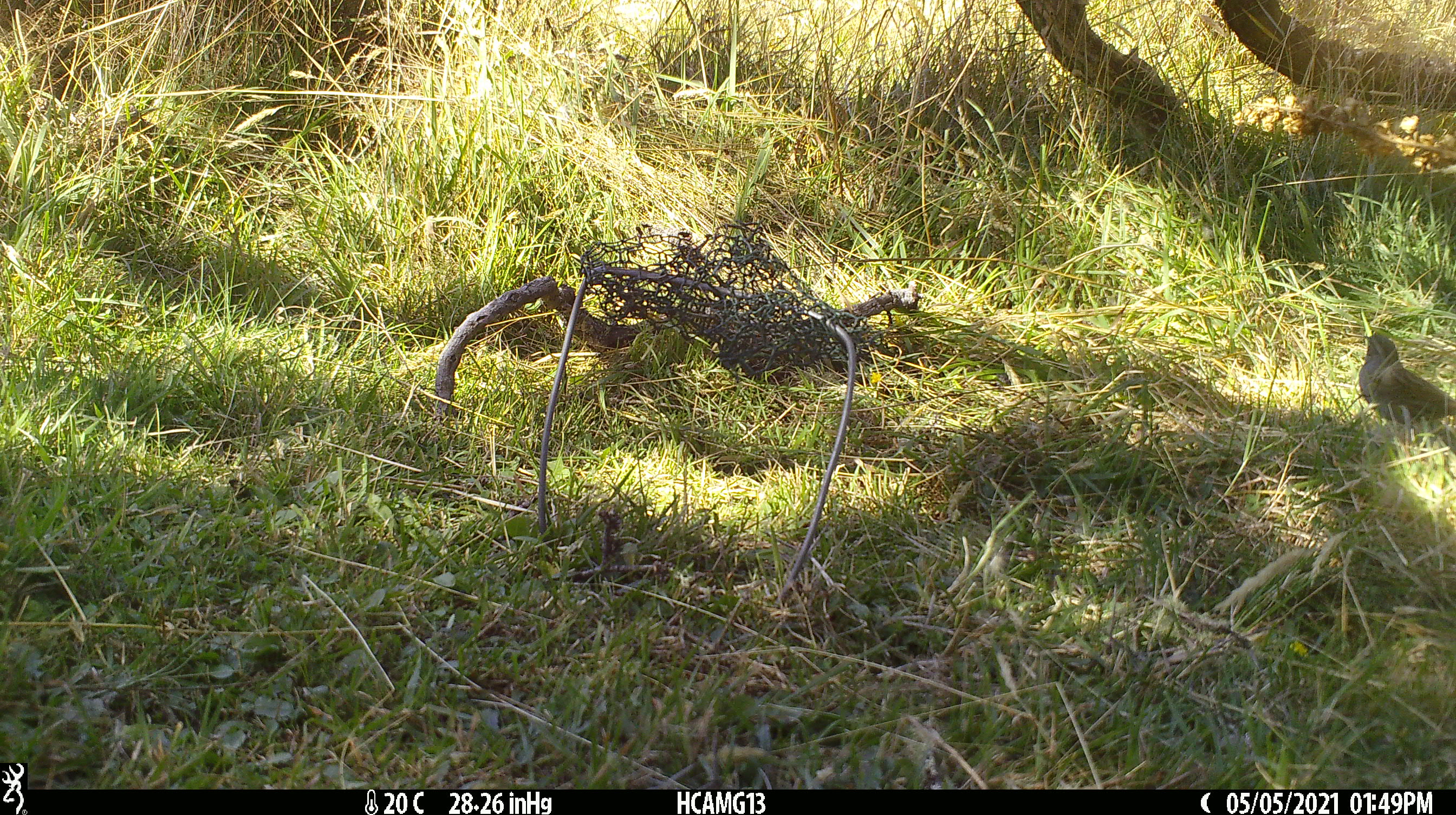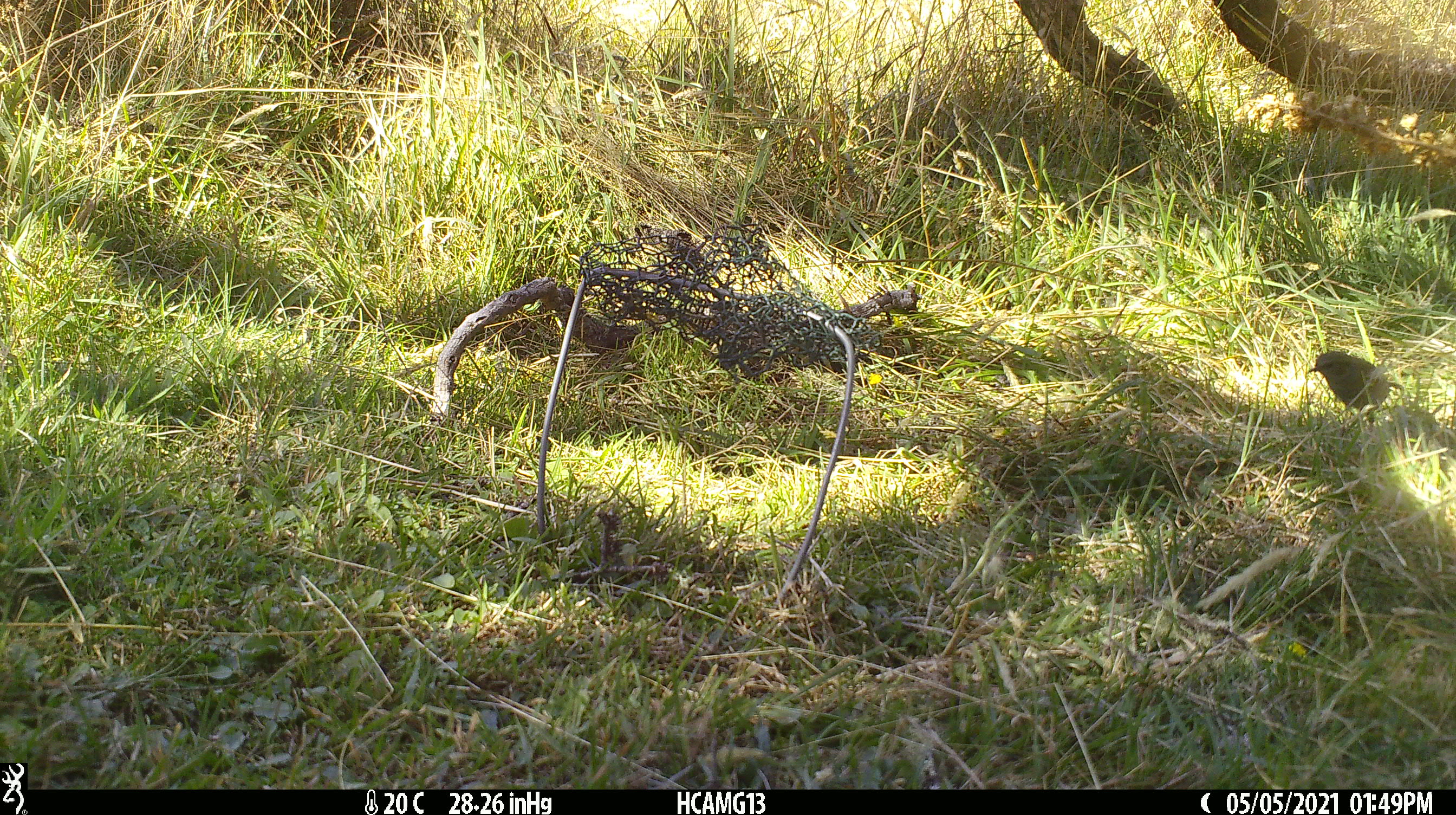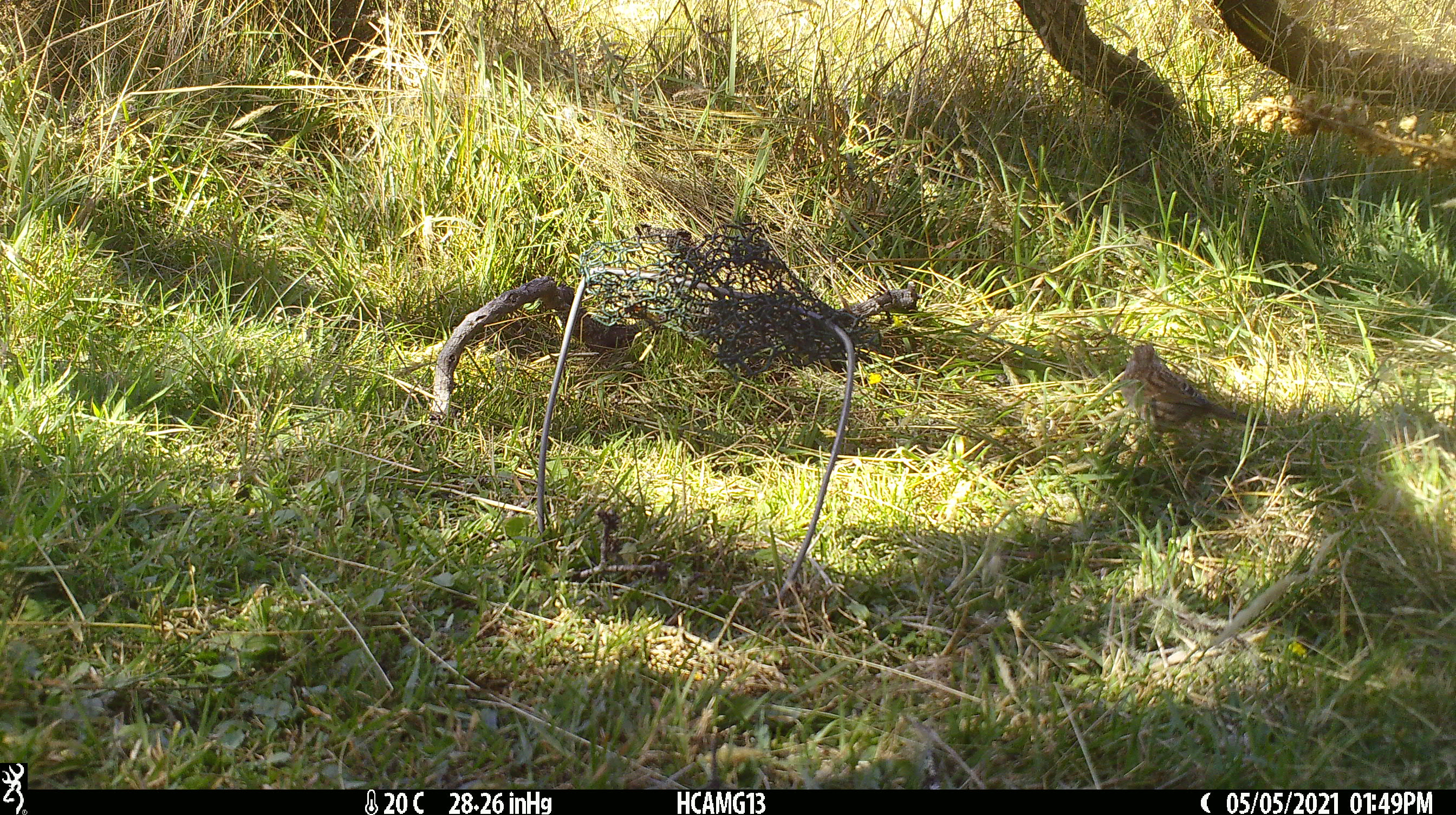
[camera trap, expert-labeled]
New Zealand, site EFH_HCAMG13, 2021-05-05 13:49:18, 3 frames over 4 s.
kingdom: Animalia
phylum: Chordata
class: Aves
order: Passeriformes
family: Prunellidae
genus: Prunella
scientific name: Prunella modularis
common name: dunnock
Dunnock (Prunella modularis).